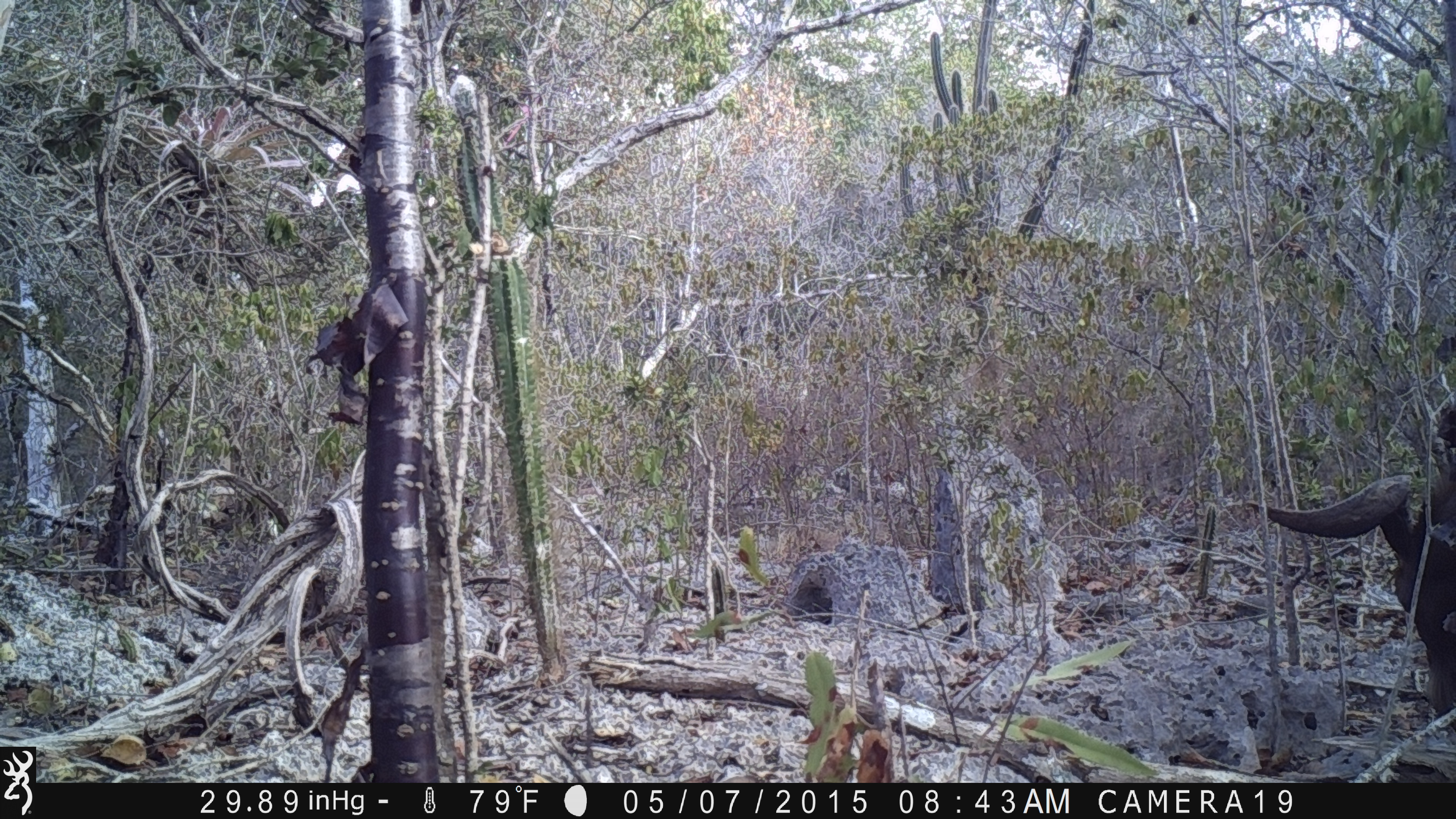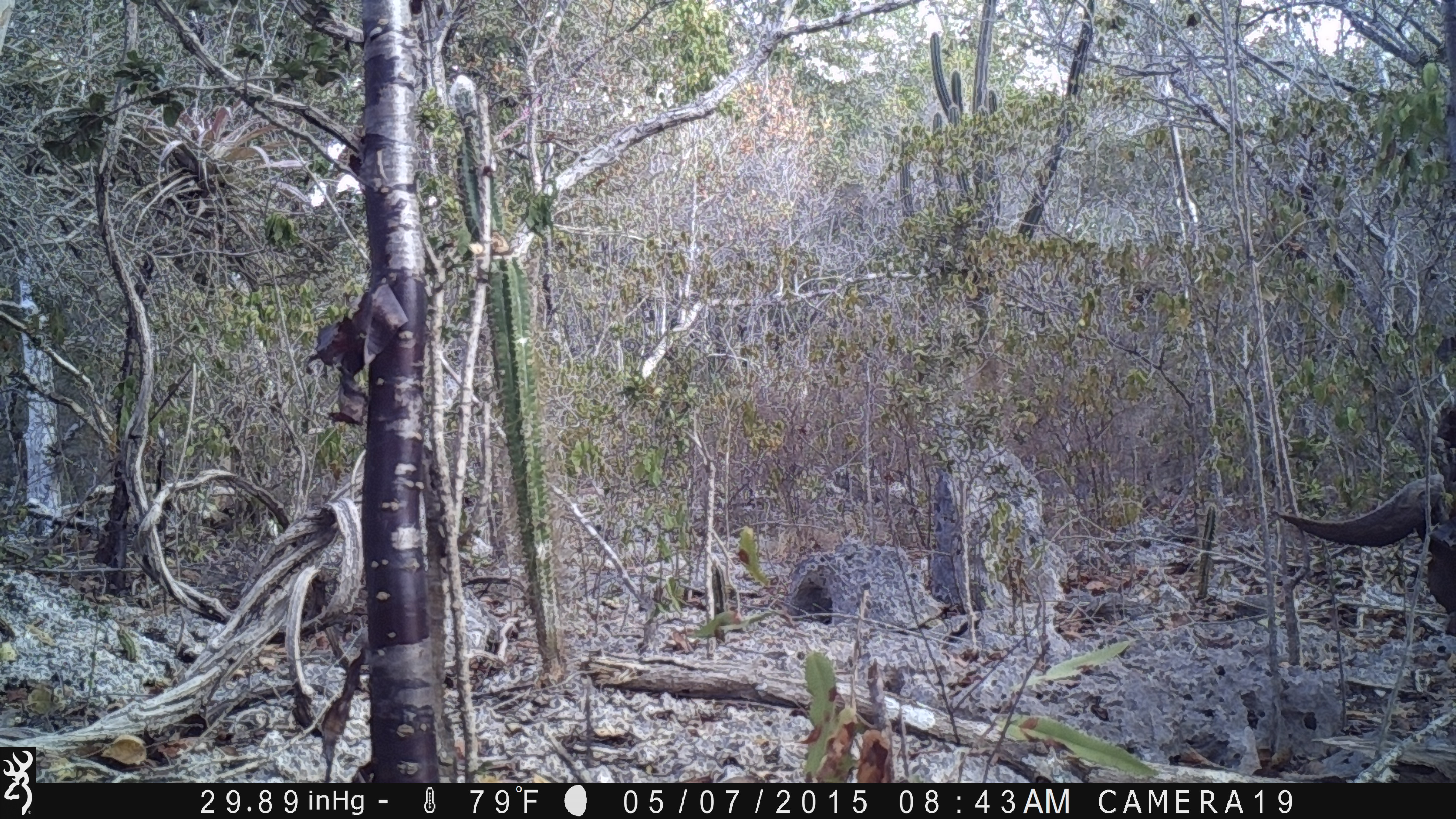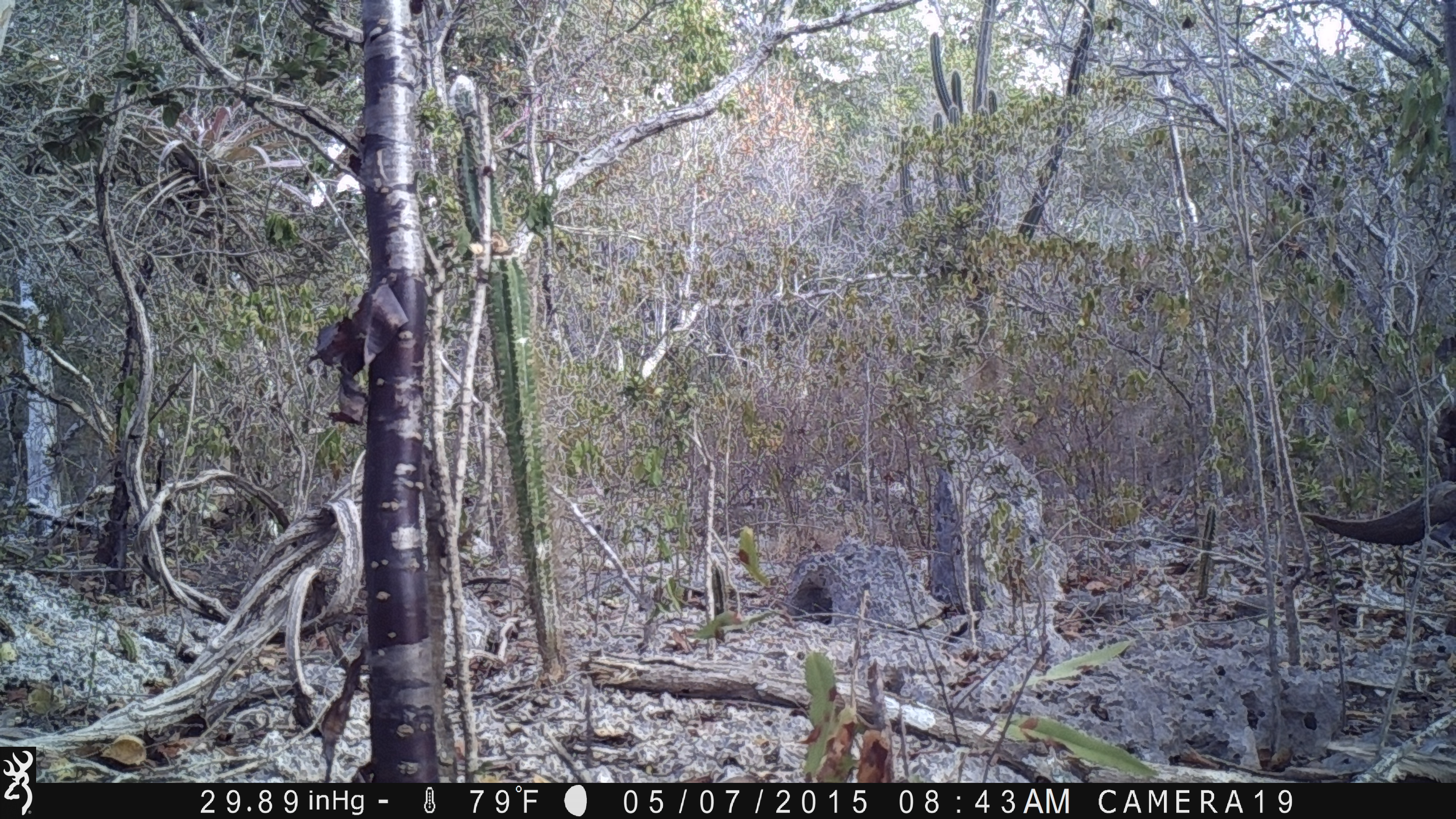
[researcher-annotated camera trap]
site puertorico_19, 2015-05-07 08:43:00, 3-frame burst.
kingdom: Animalia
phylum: Chordata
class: Mammalia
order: Artiodactyla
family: Bovidae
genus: Capra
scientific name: Capra hircus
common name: goat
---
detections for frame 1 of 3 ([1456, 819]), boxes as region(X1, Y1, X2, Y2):
goat: region(1255, 398, 1455, 727)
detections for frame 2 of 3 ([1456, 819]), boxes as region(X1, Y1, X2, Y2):
goat: region(1273, 391, 1452, 636)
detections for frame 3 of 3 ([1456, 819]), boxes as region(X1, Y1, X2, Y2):
goat: region(1303, 399, 1456, 555)